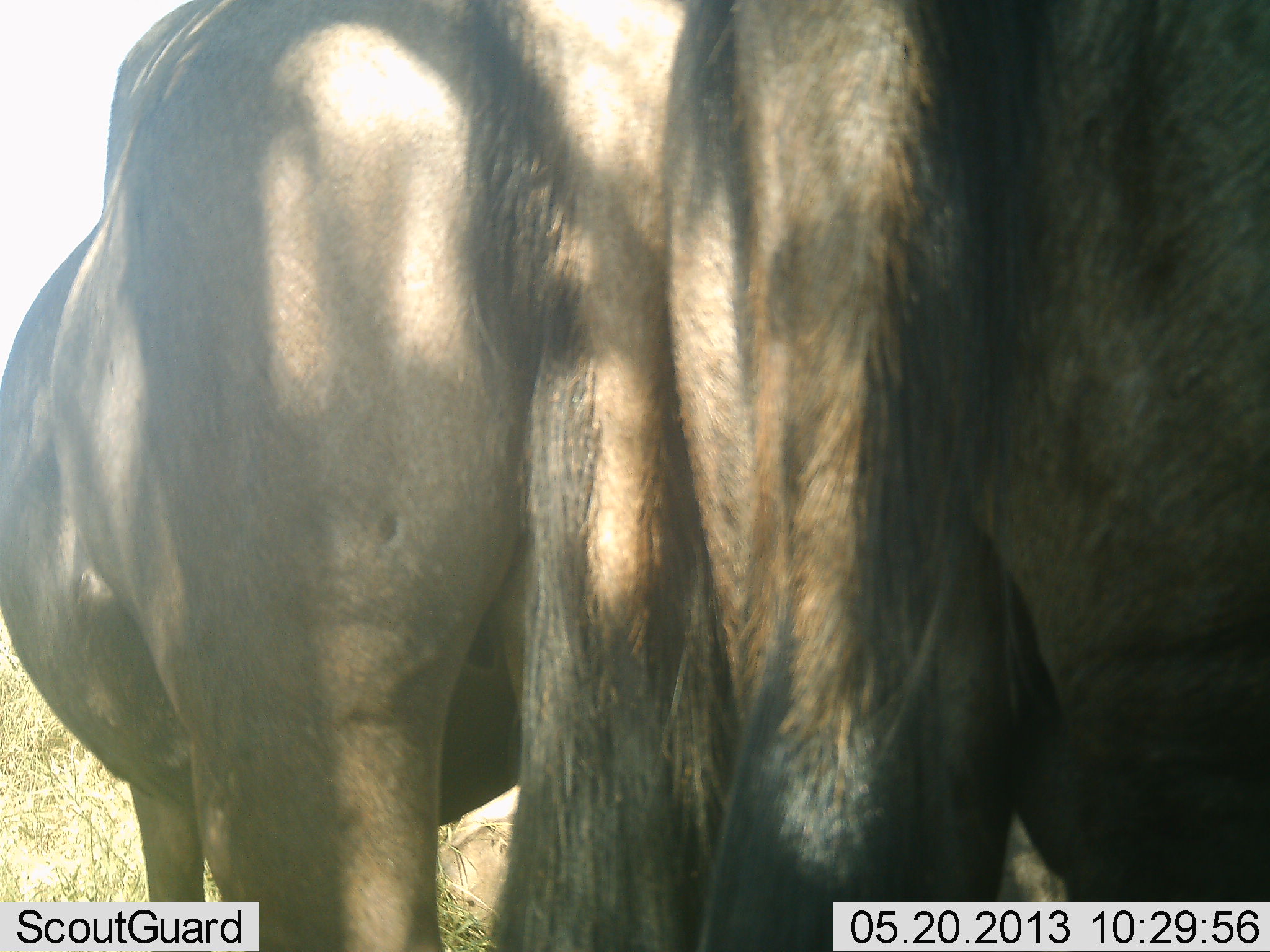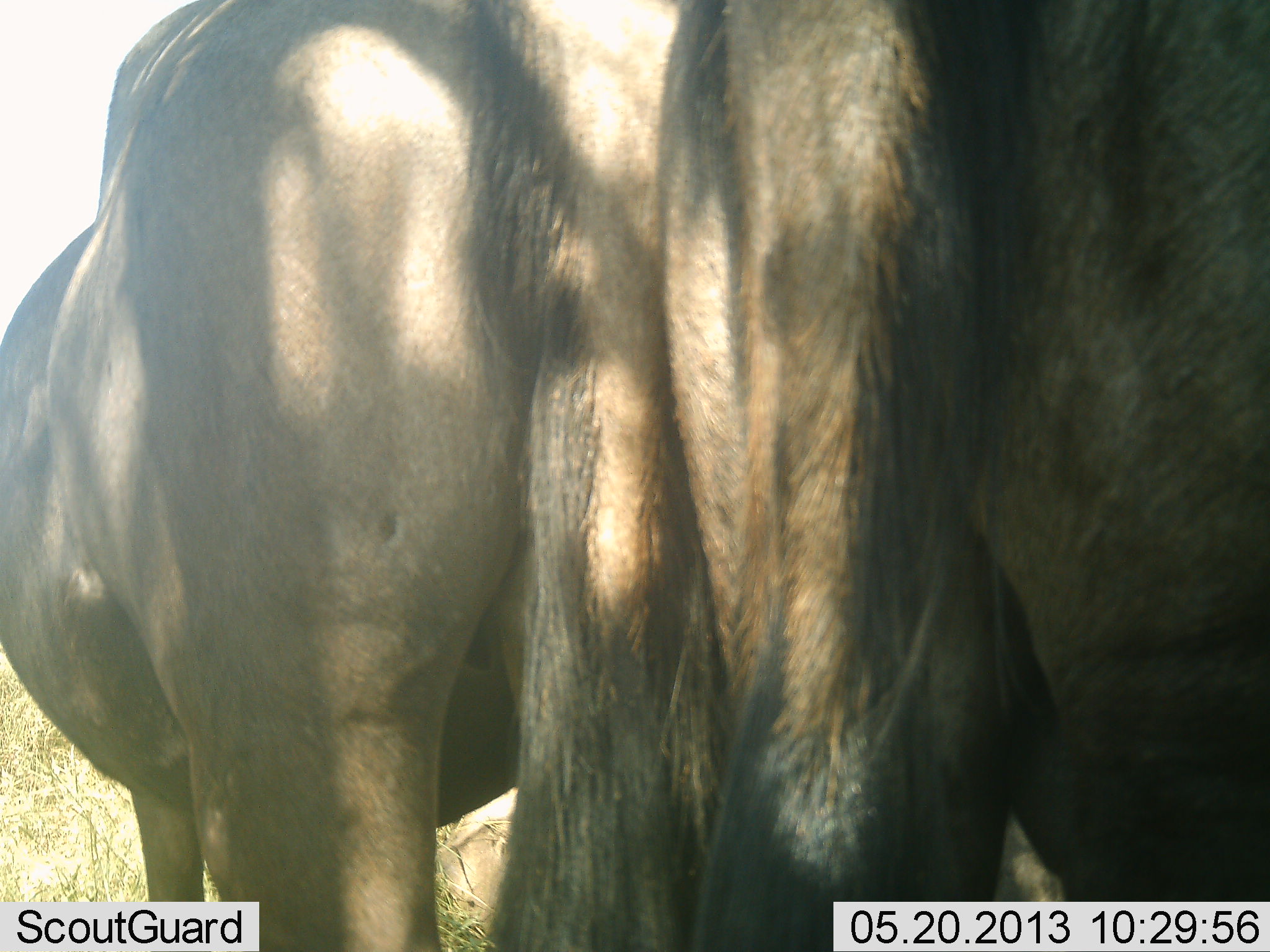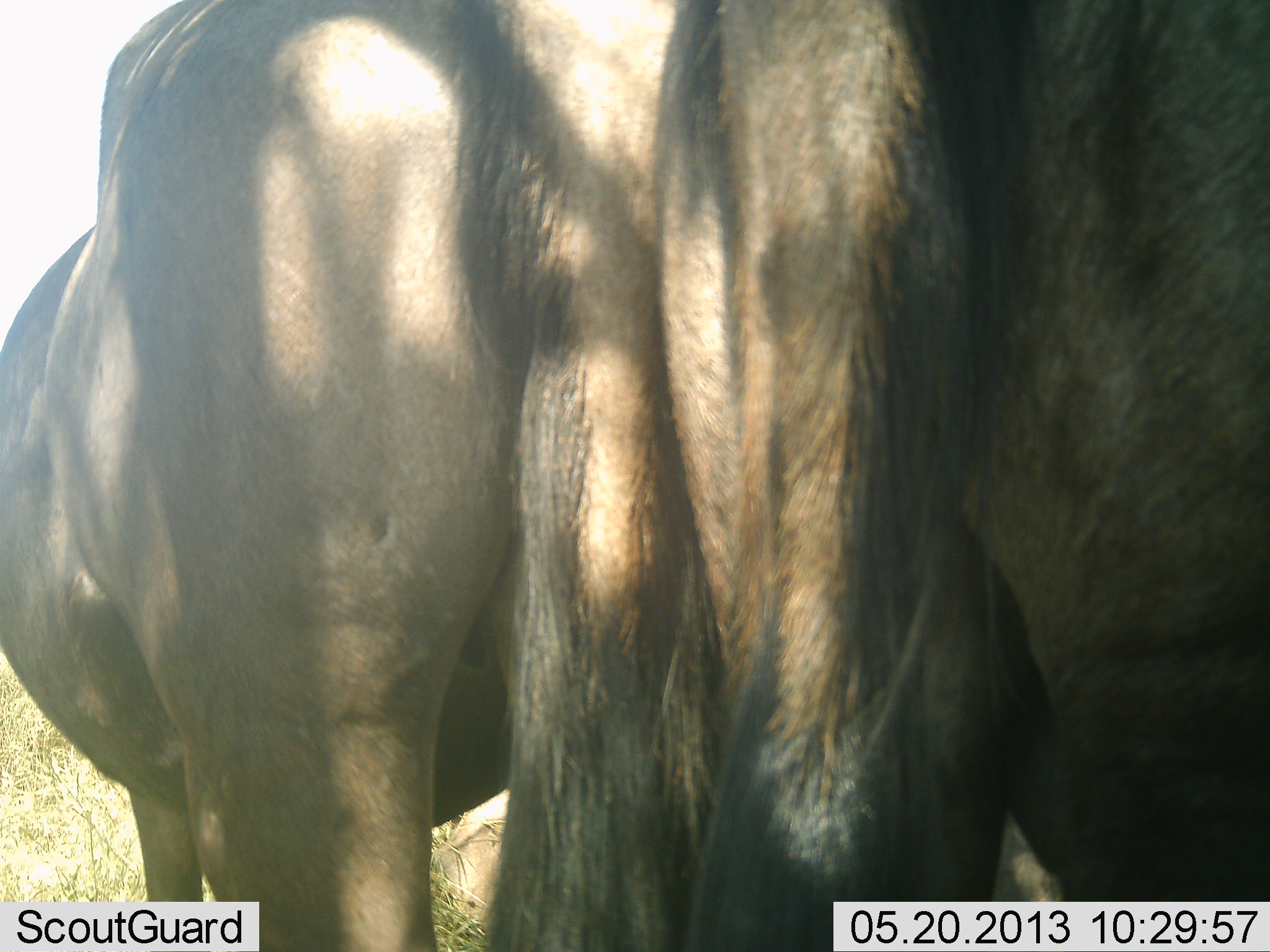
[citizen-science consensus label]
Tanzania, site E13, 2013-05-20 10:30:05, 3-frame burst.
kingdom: Animalia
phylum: Chordata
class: Mammalia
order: Artiodactyla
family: Bovidae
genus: Connochaetes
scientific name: Connochaetes taurinus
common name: blue wildebeest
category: wildebeest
Wildebeest (blue wildebeest) (Connochaetes taurinus), count 2. Behavior (volunteer vote fractions): standing 100%, resting 5%, moving 0%, interacting 5%. Young present (vote fraction): 0%. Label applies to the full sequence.